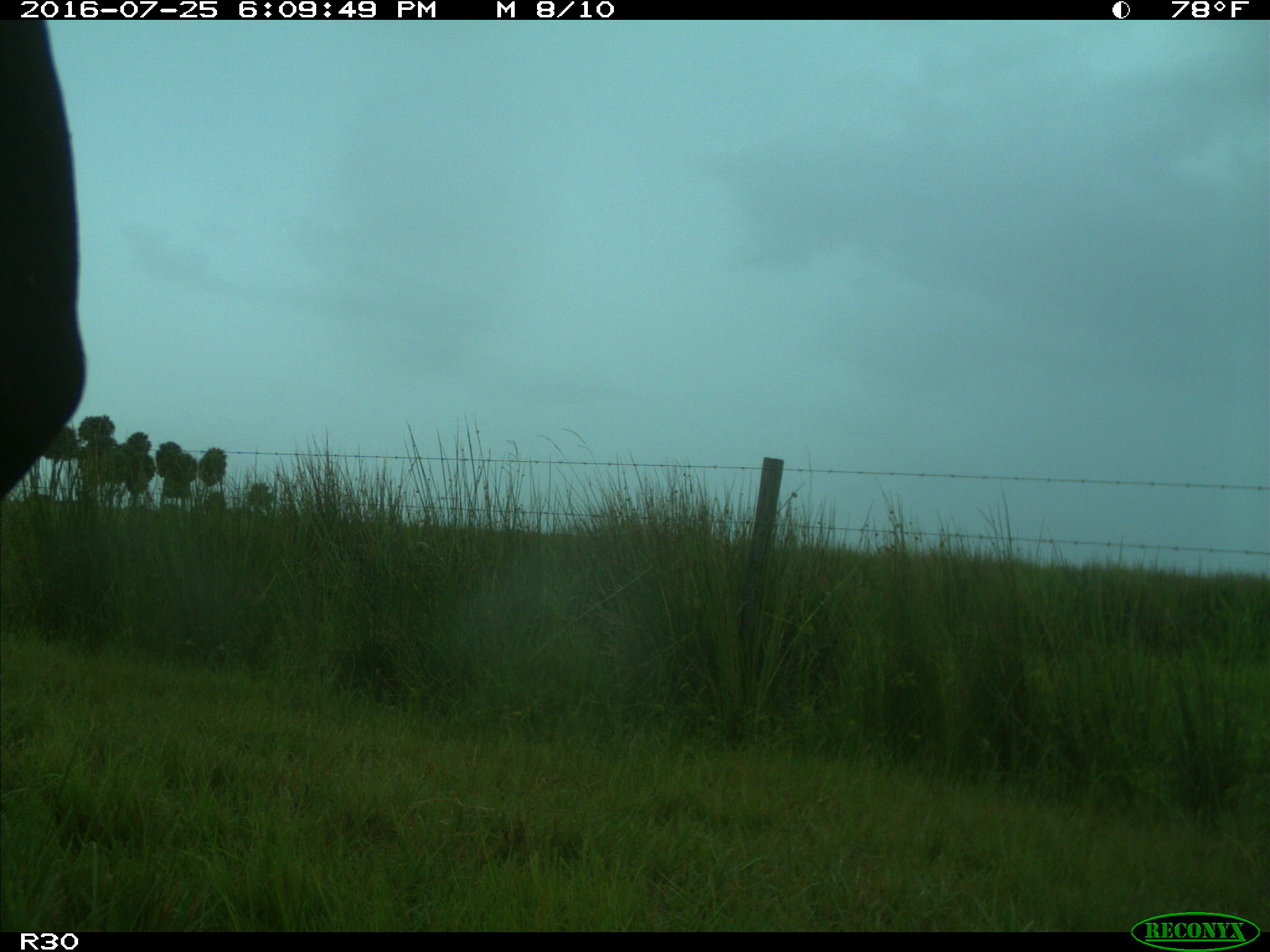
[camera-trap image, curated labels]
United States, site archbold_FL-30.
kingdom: Animalia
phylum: Chordata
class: Mammalia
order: Artiodactyla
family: Bovidae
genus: Bos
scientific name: Bos taurus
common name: domestic cow